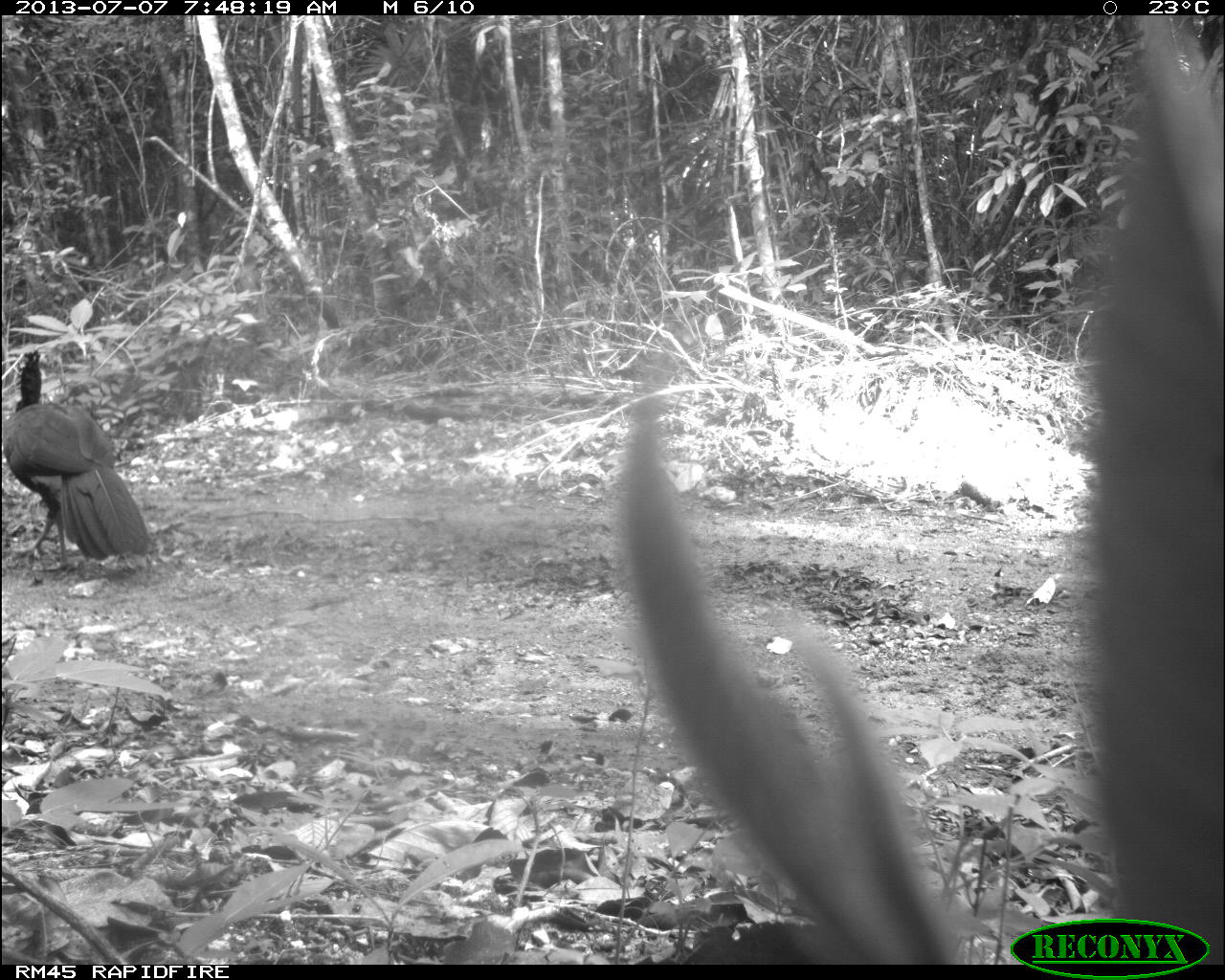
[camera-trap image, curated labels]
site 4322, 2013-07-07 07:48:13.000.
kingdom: Animalia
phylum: Chordata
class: Aves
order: Galliformes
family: Cracidae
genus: Crax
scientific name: Crax rubra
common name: great curassow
Crax rubra (great curassow), count 1, sex male.